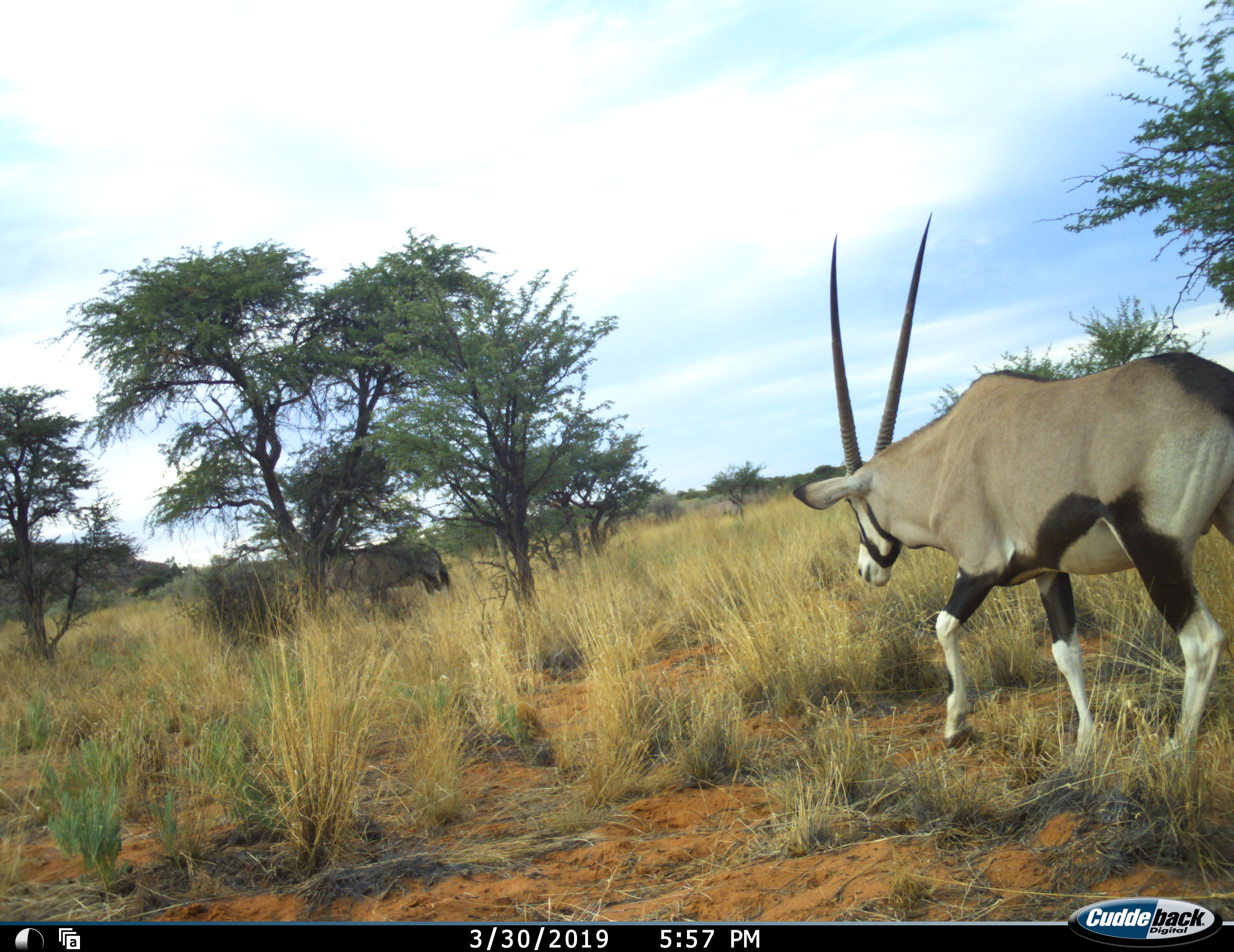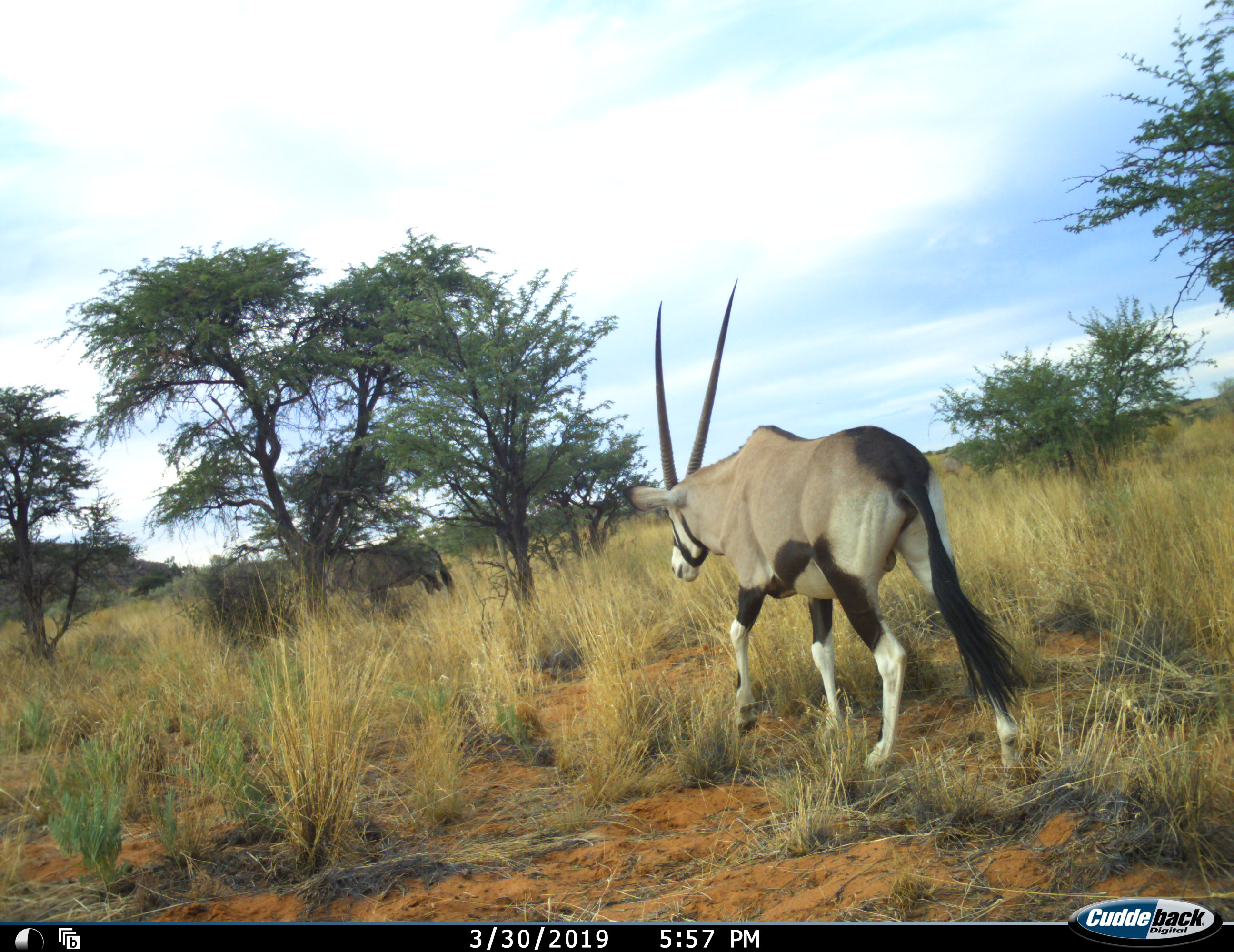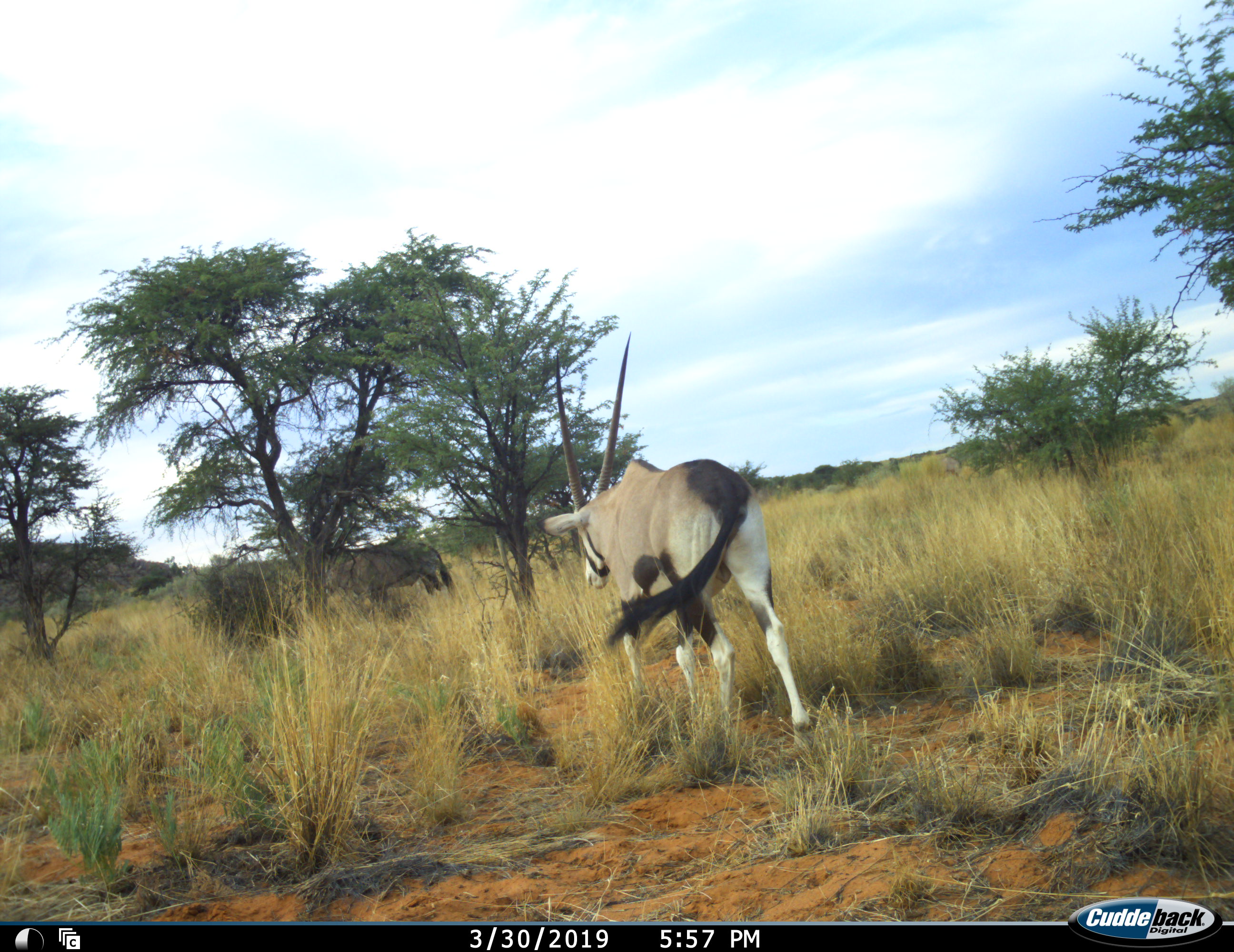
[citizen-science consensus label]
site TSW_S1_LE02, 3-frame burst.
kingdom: Animalia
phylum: Chordata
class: Mammalia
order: Artiodactyla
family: Bovidae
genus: Oryx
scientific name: Oryx gazella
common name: gemsbok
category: oryx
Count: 2.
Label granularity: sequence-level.